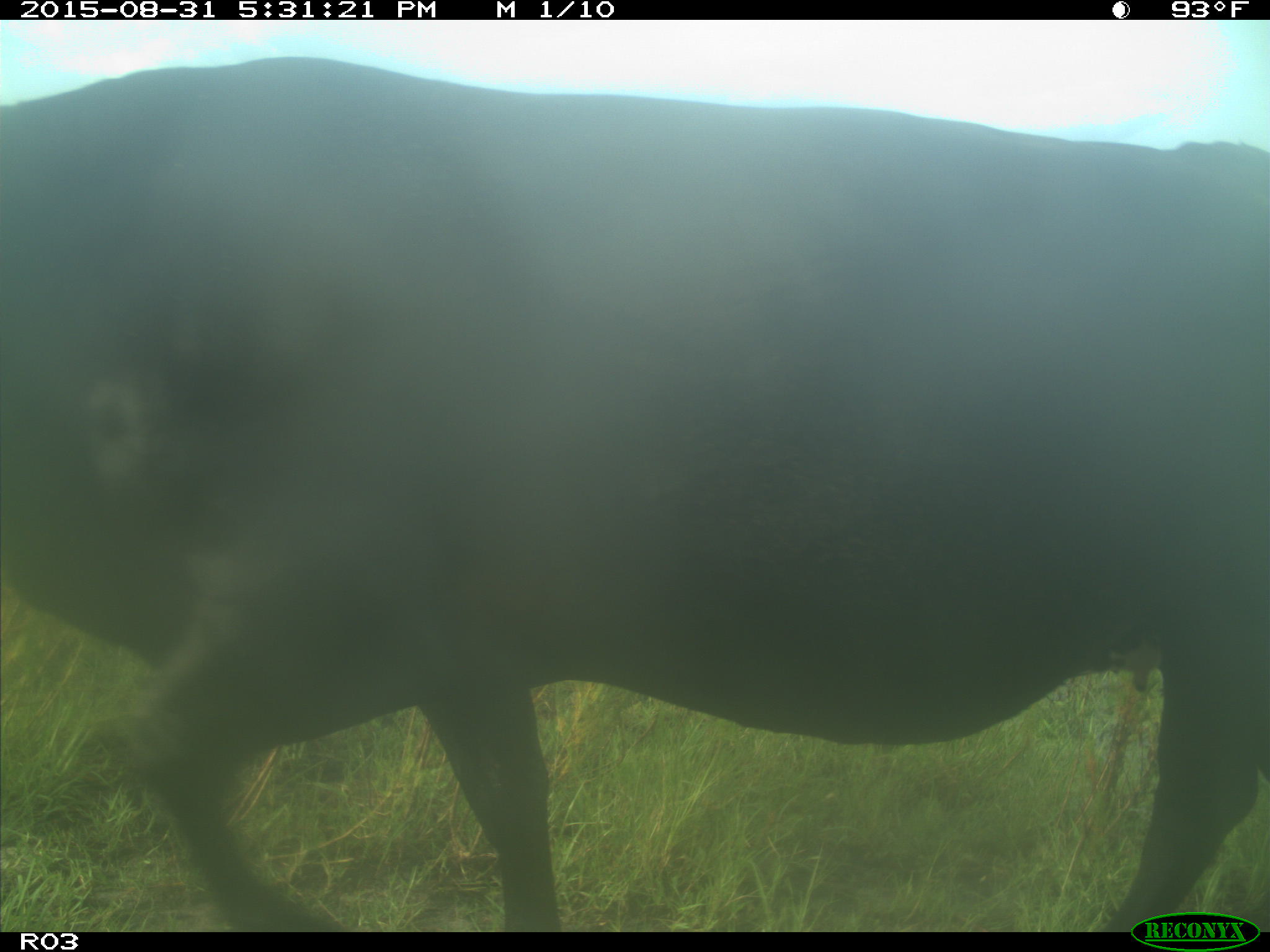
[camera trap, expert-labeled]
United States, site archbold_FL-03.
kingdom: Animalia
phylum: Chordata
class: Mammalia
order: Artiodactyla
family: Bovidae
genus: Bos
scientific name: Bos taurus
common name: domestic cow